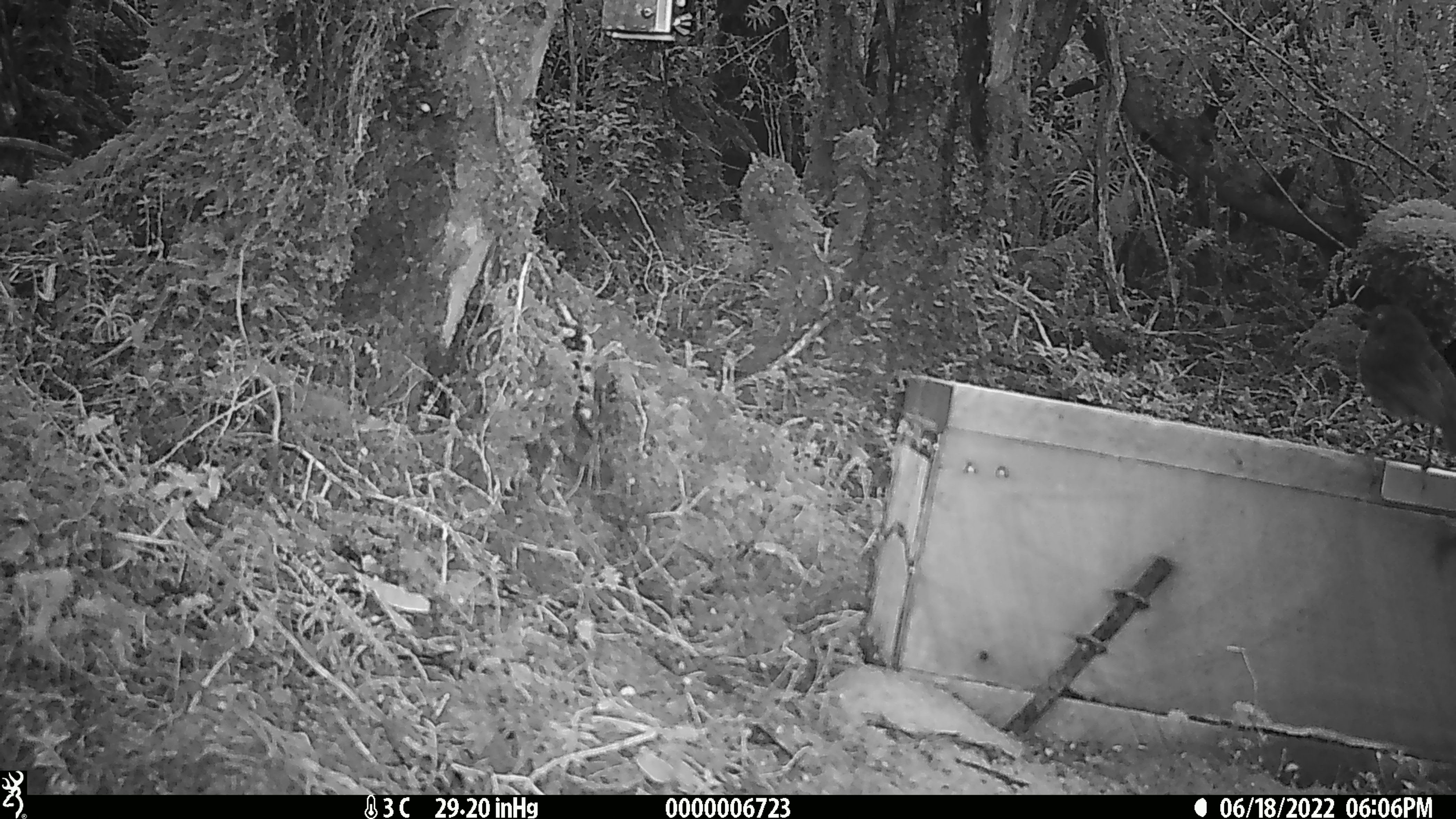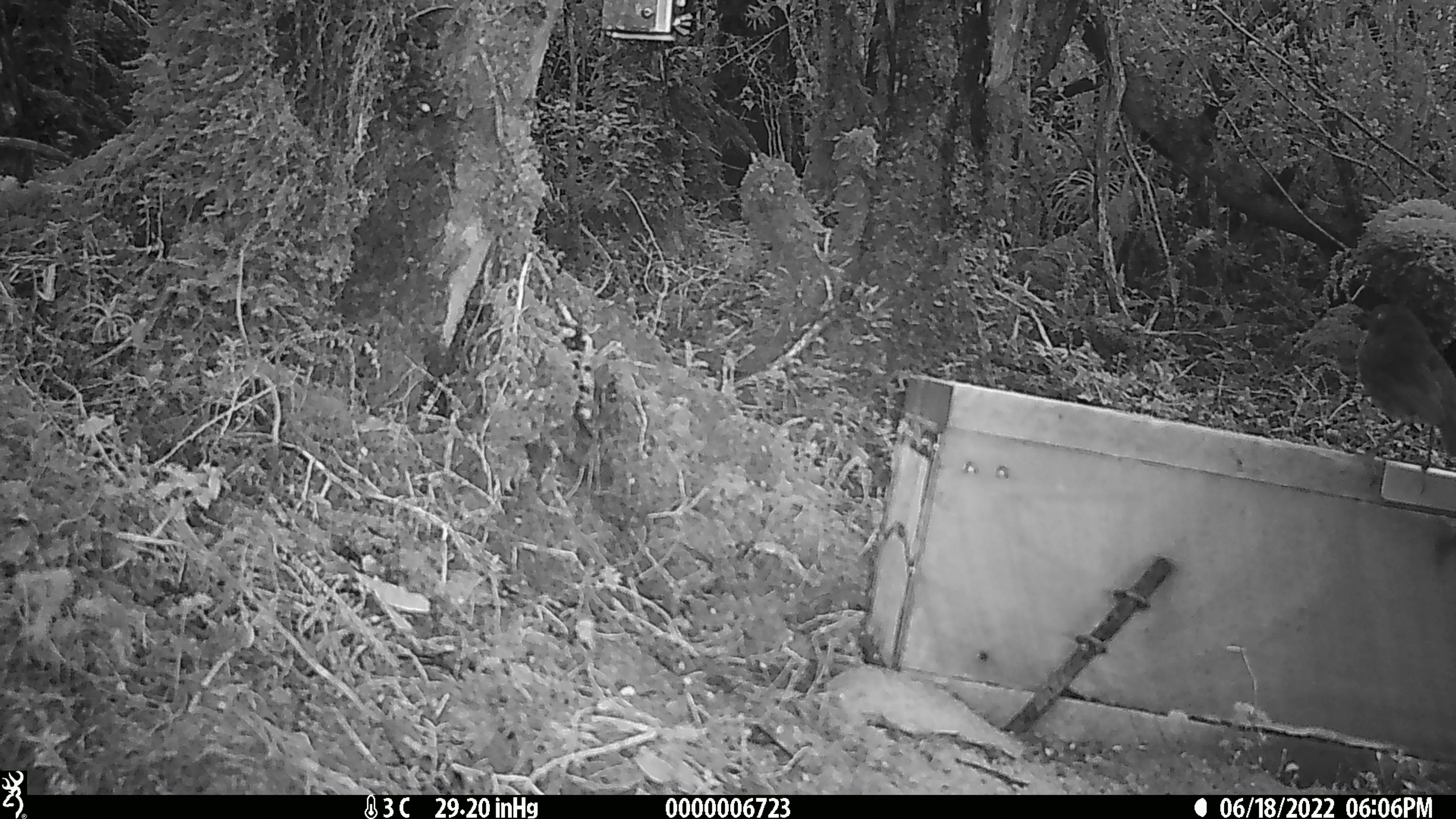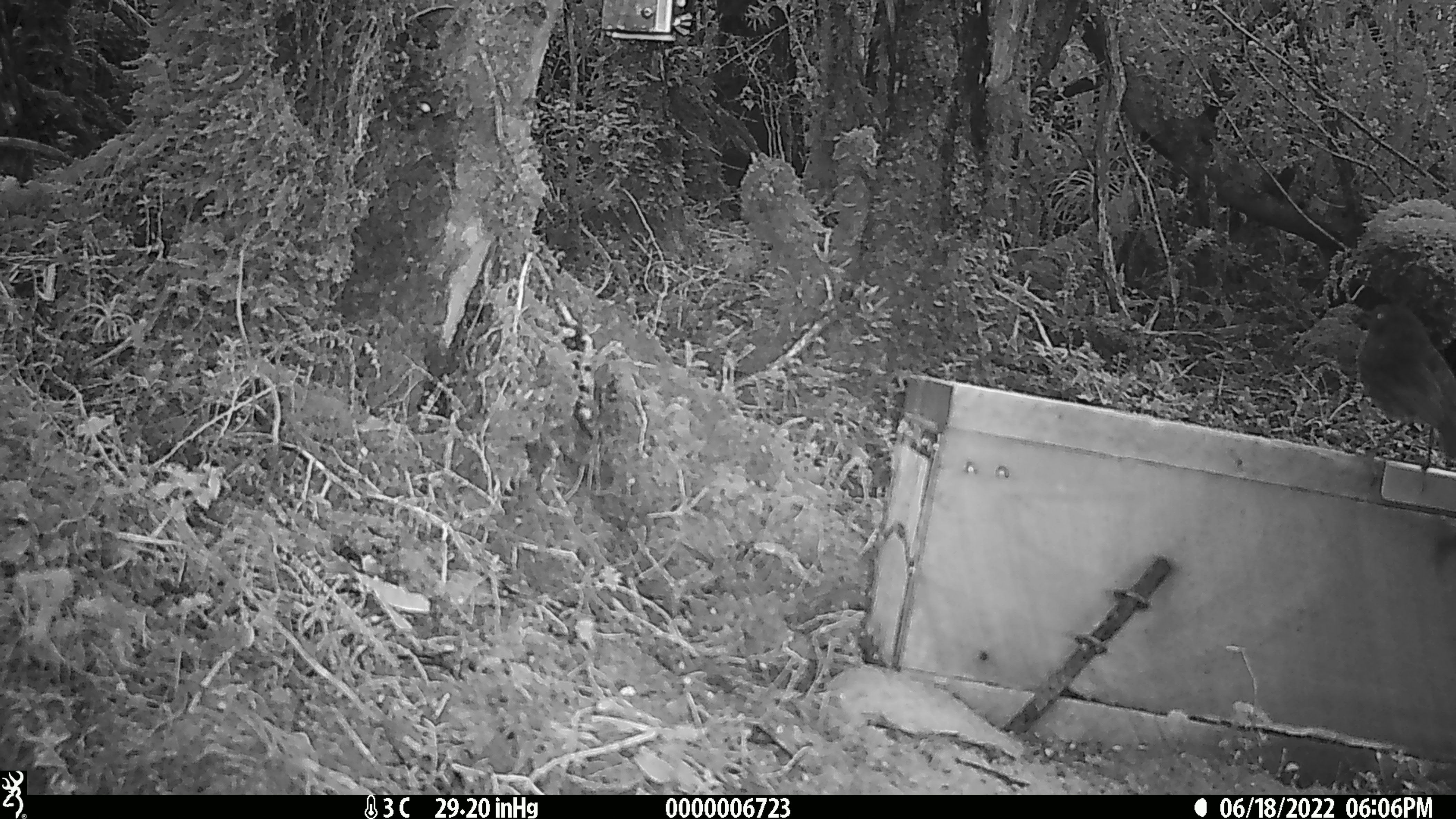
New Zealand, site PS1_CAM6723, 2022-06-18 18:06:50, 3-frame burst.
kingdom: Animalia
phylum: Chordata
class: Aves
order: Passeriformes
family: Petroicidae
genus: Petroica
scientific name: Petroica australis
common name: new zealand robin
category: robin